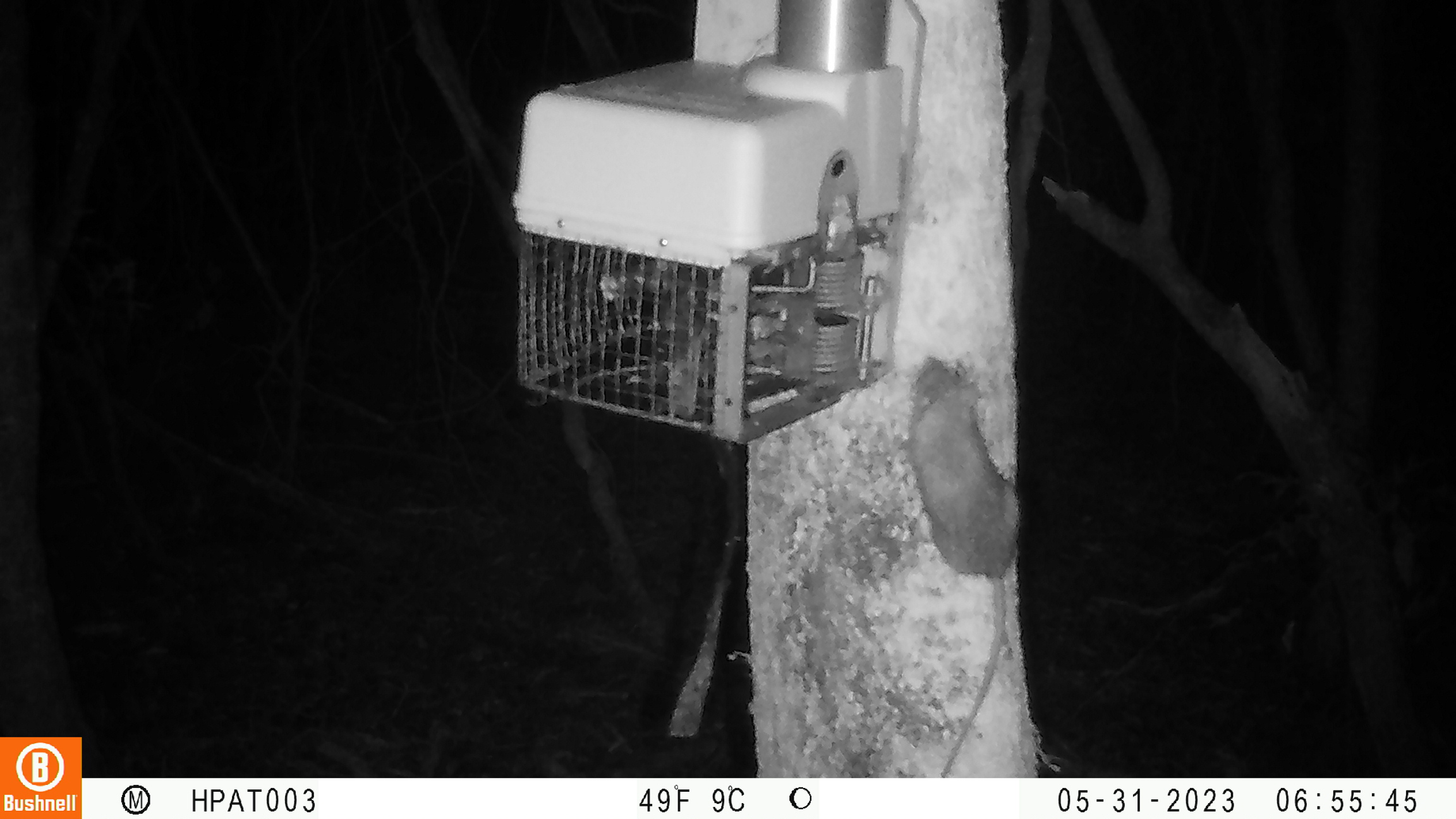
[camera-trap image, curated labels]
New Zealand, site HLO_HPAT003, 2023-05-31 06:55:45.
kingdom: Animalia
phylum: Chordata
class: Mammalia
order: Rodentia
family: Muridae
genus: Rattus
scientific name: Rattus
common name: rat